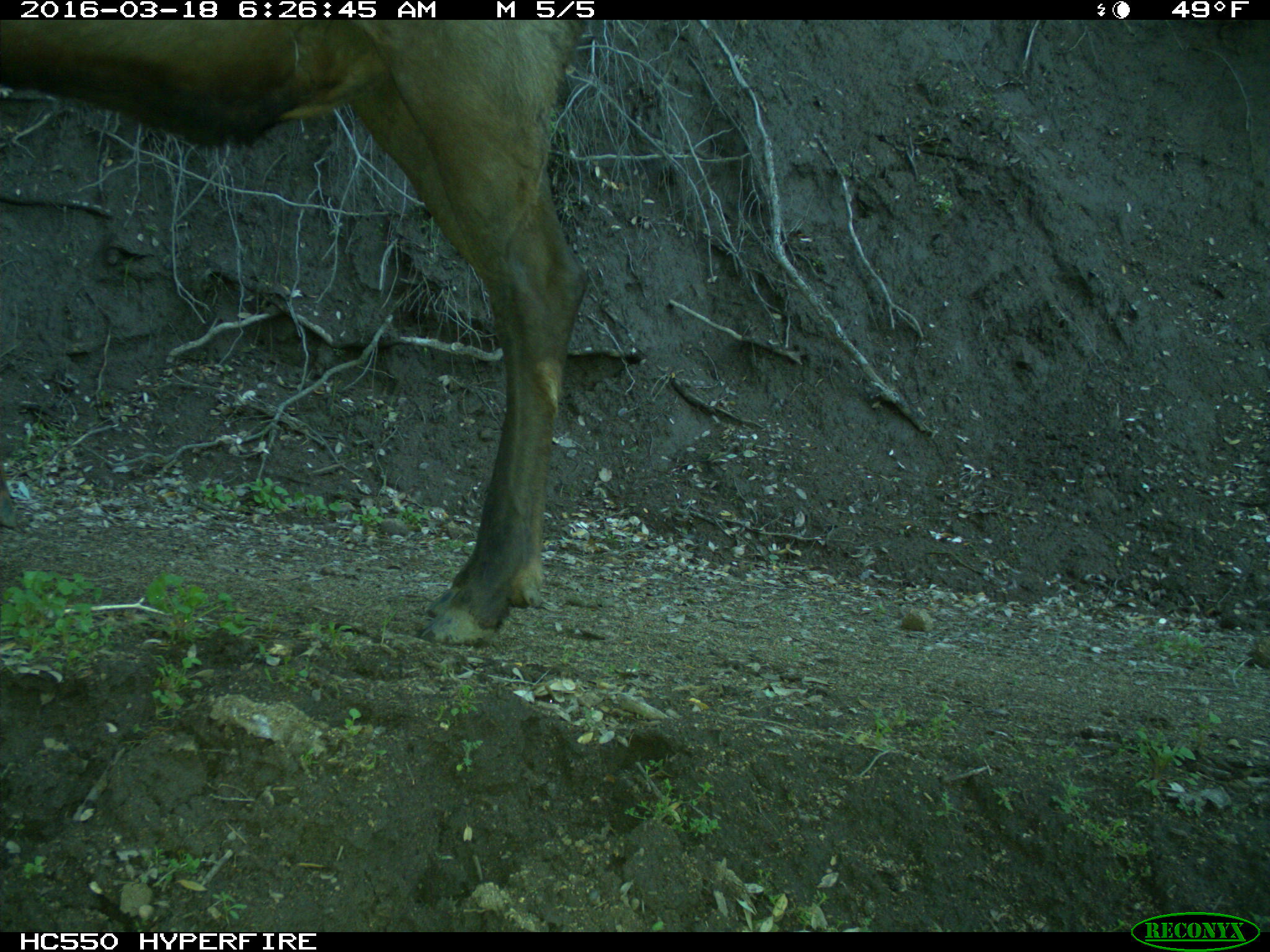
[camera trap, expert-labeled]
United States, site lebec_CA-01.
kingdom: Animalia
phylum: Chordata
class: Mammalia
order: Artiodactyla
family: Cervidae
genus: Cervus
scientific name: Cervus canadensis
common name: elk